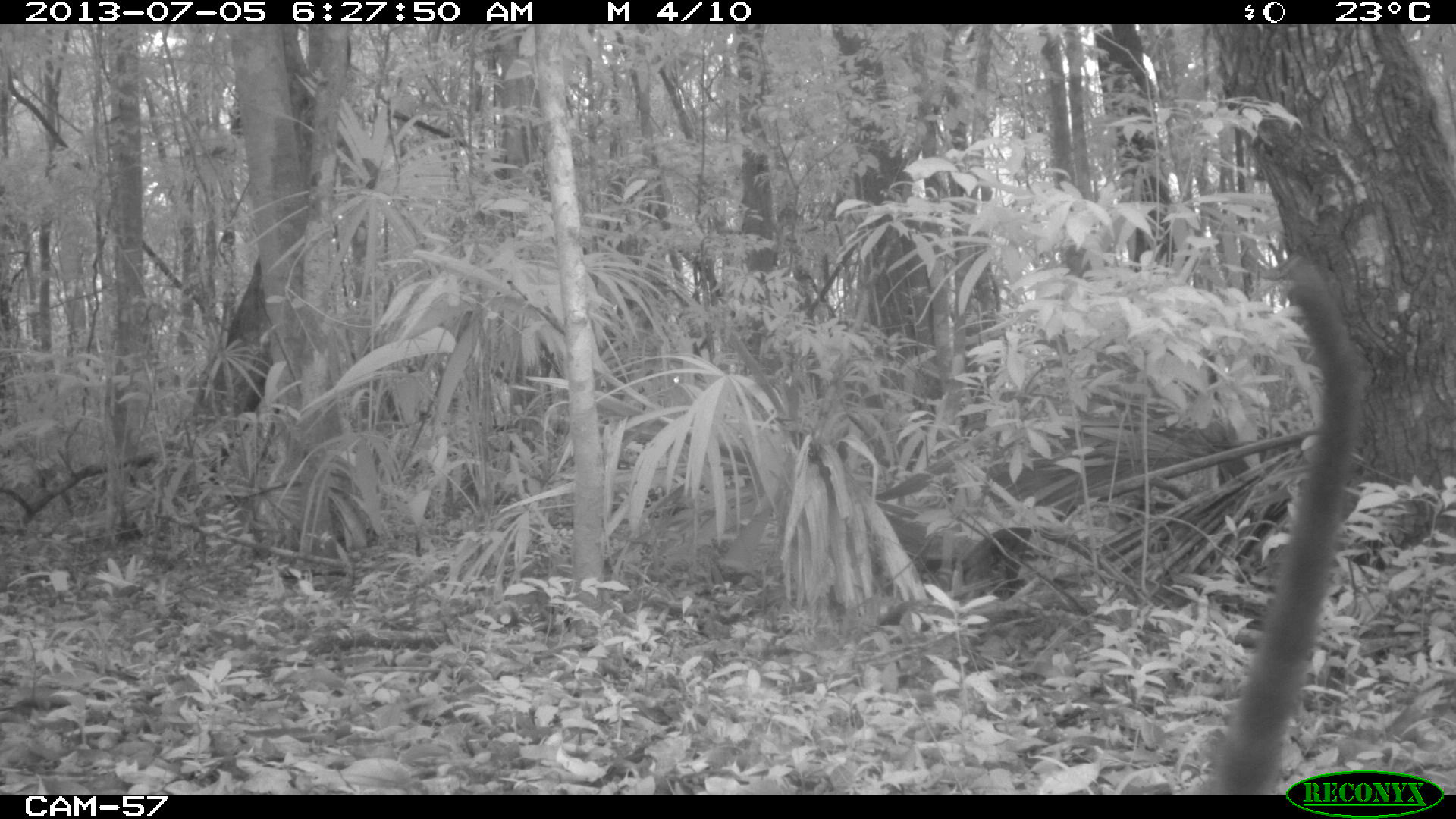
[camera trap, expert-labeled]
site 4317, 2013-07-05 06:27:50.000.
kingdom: Animalia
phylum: Chordata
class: Mammalia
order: Carnivora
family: Procyonidae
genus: Nasua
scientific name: Nasua narica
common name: white-nosed coati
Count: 1.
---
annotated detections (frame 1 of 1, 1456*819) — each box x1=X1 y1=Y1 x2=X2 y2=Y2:
nasua narica: x1=1206 y1=258 x2=1366 y2=791